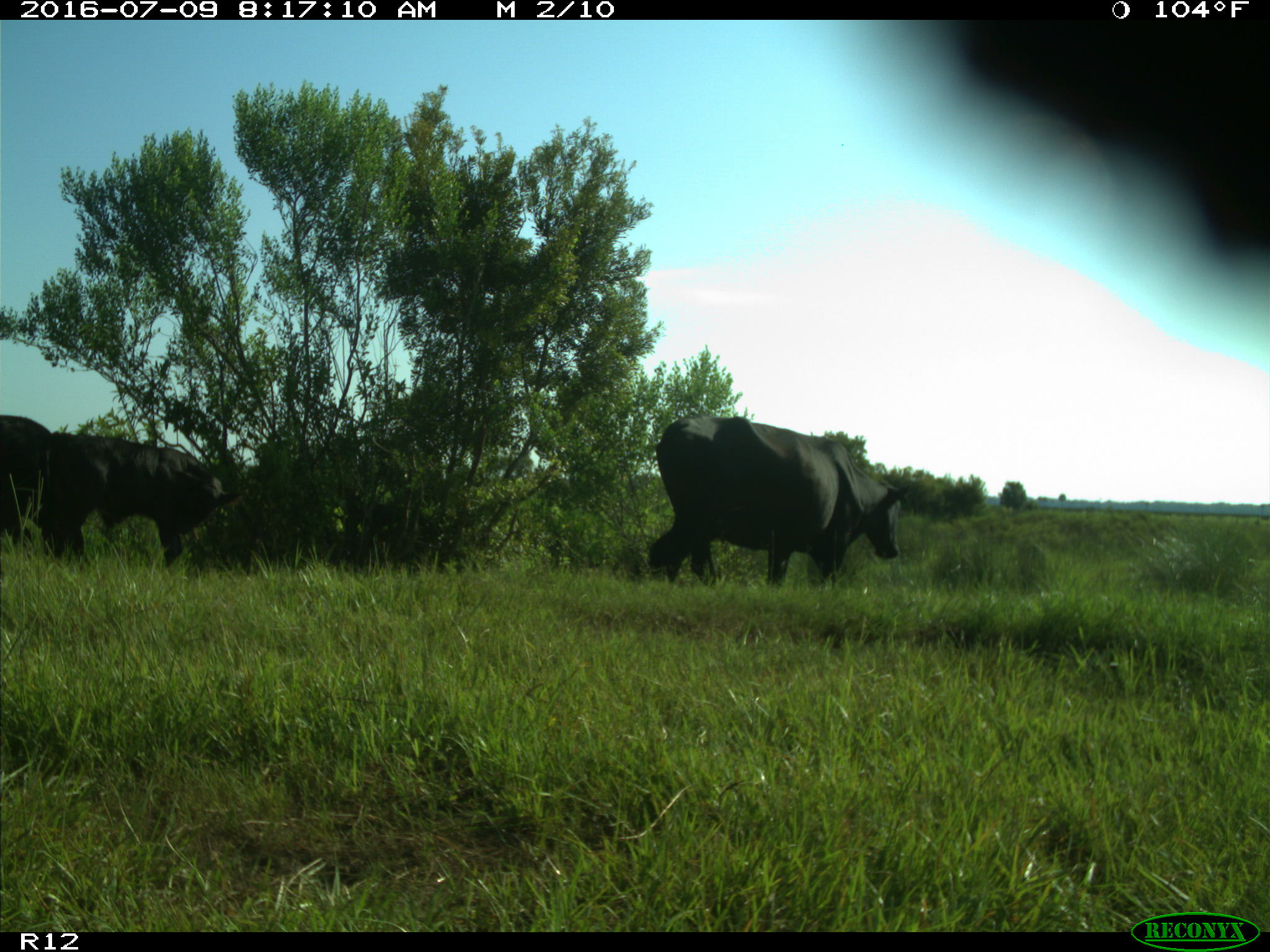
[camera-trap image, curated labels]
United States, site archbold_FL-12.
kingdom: Animalia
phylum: Chordata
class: Mammalia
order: Artiodactyla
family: Bovidae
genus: Bos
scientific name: Bos taurus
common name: domestic cow